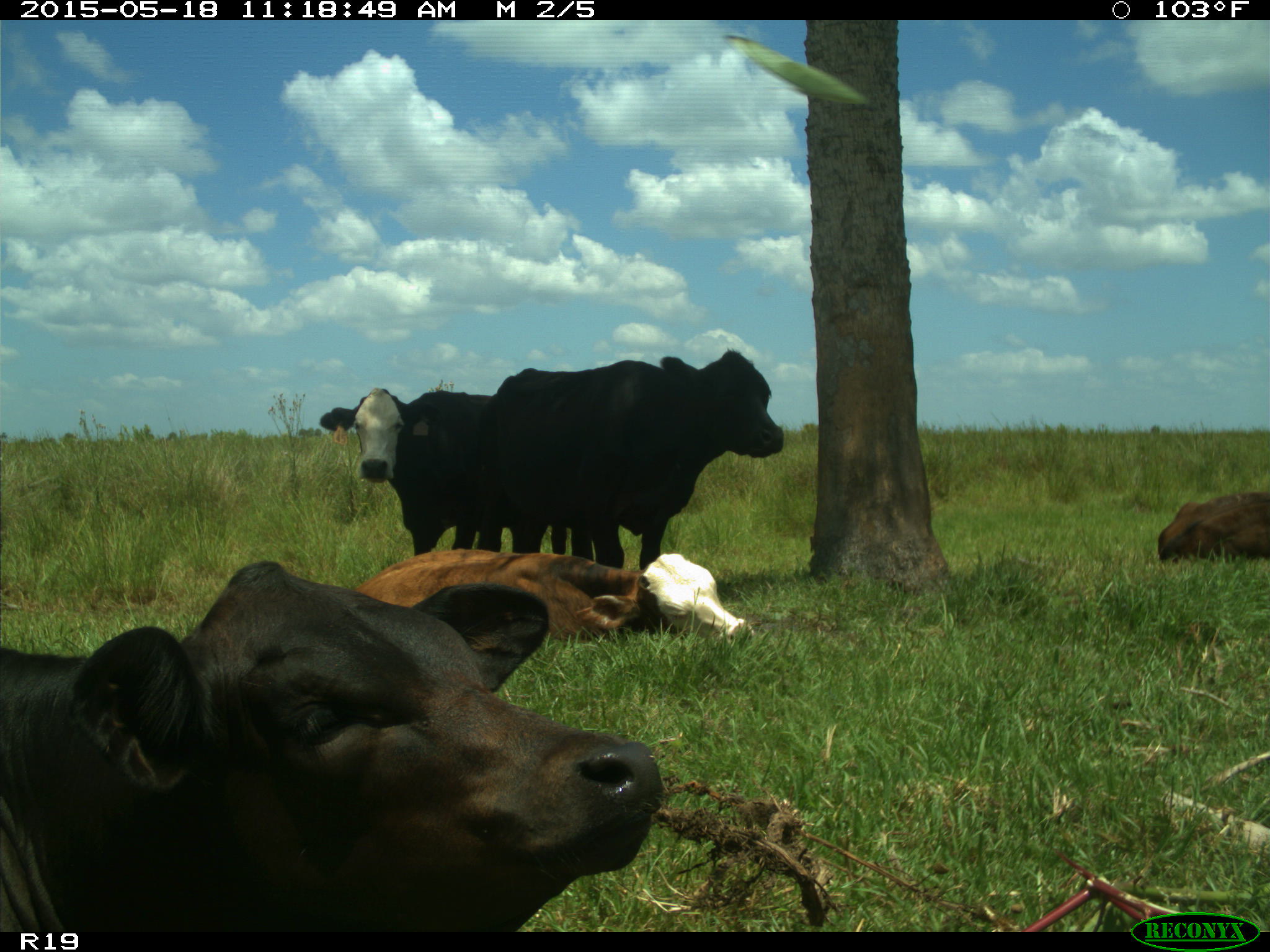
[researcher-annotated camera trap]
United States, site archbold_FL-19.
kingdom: Animalia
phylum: Chordata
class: Mammalia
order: Artiodactyla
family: Bovidae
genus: Bos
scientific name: Bos taurus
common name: domestic cow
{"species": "Bos taurus (domestic cow)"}